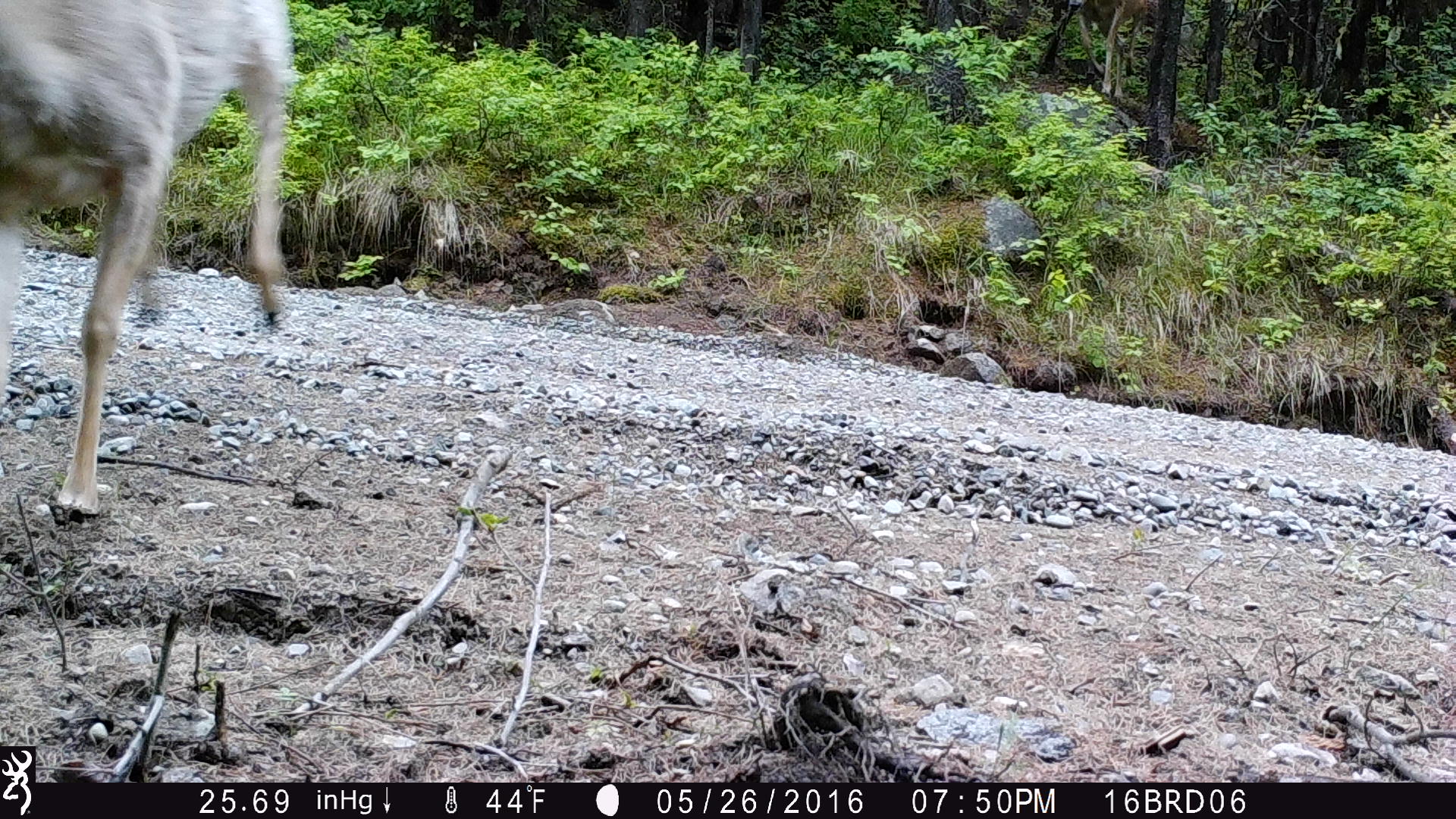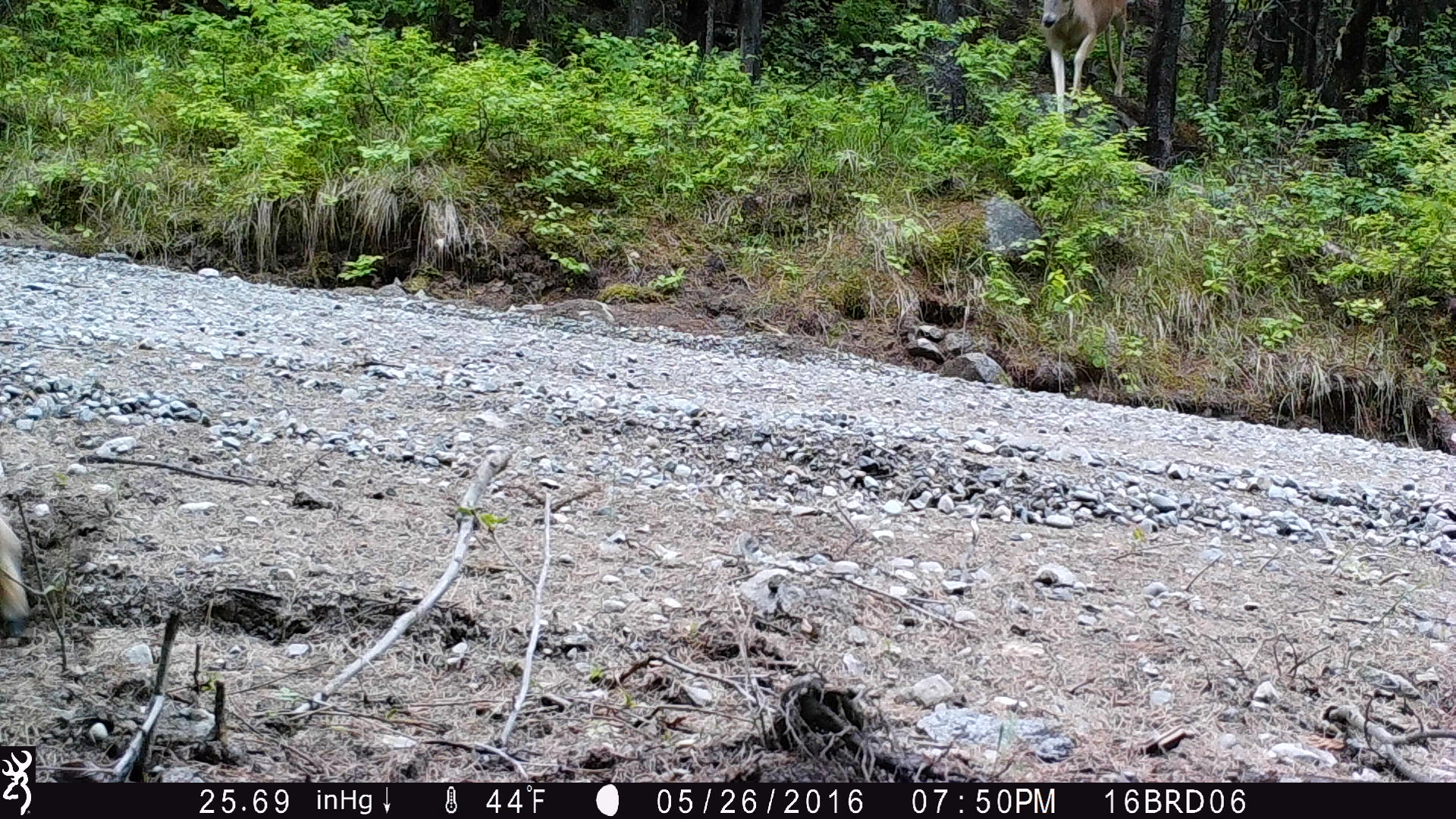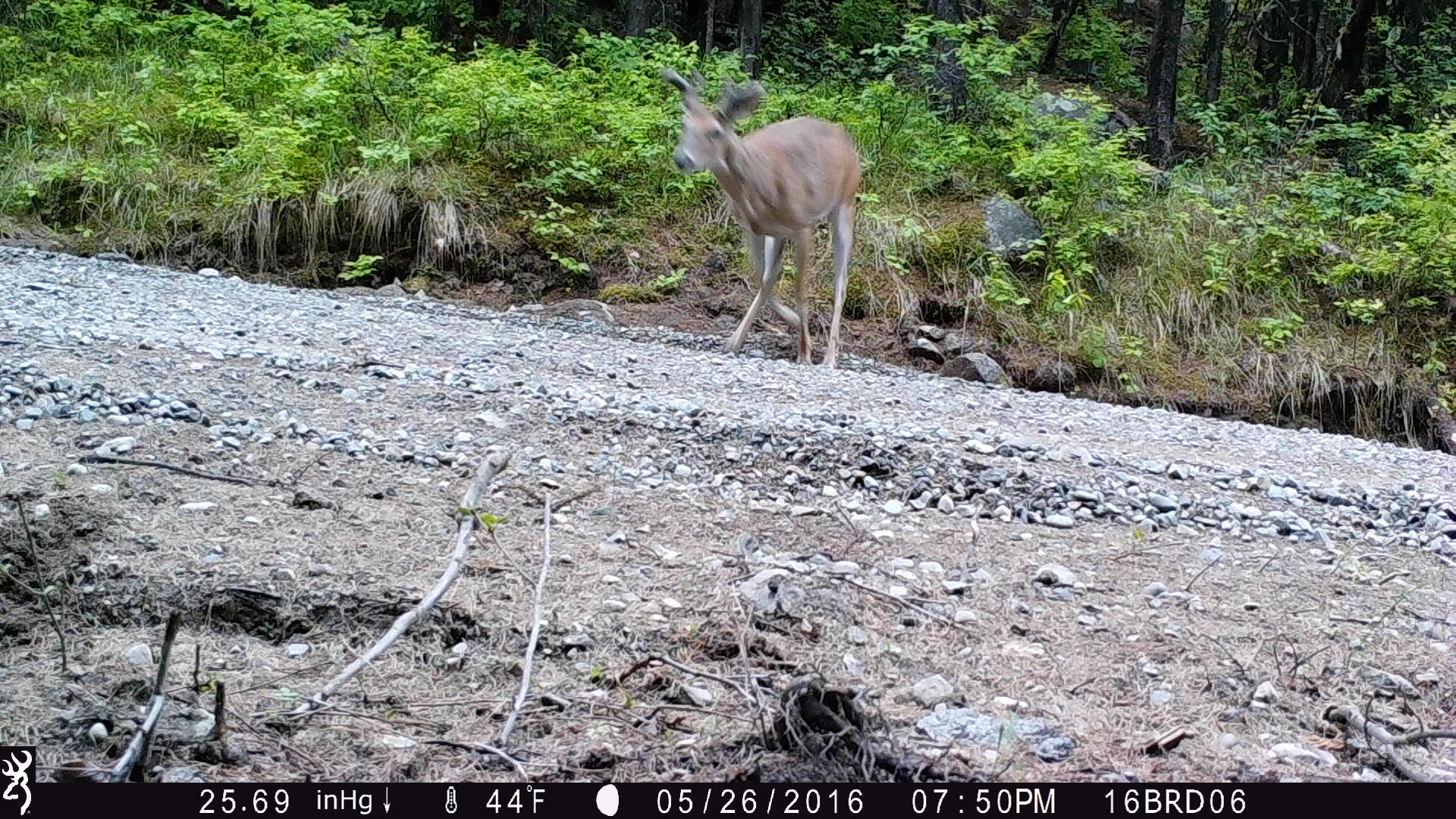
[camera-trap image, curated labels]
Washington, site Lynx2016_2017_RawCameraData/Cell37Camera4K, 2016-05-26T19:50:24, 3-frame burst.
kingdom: Animalia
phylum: Chordata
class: Mammalia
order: Artiodactyla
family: Cervidae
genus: Odocoileus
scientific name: Odocoileus virginianus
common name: white-tailed deer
Odocoileus virginianus (white-tailed deer). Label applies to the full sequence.